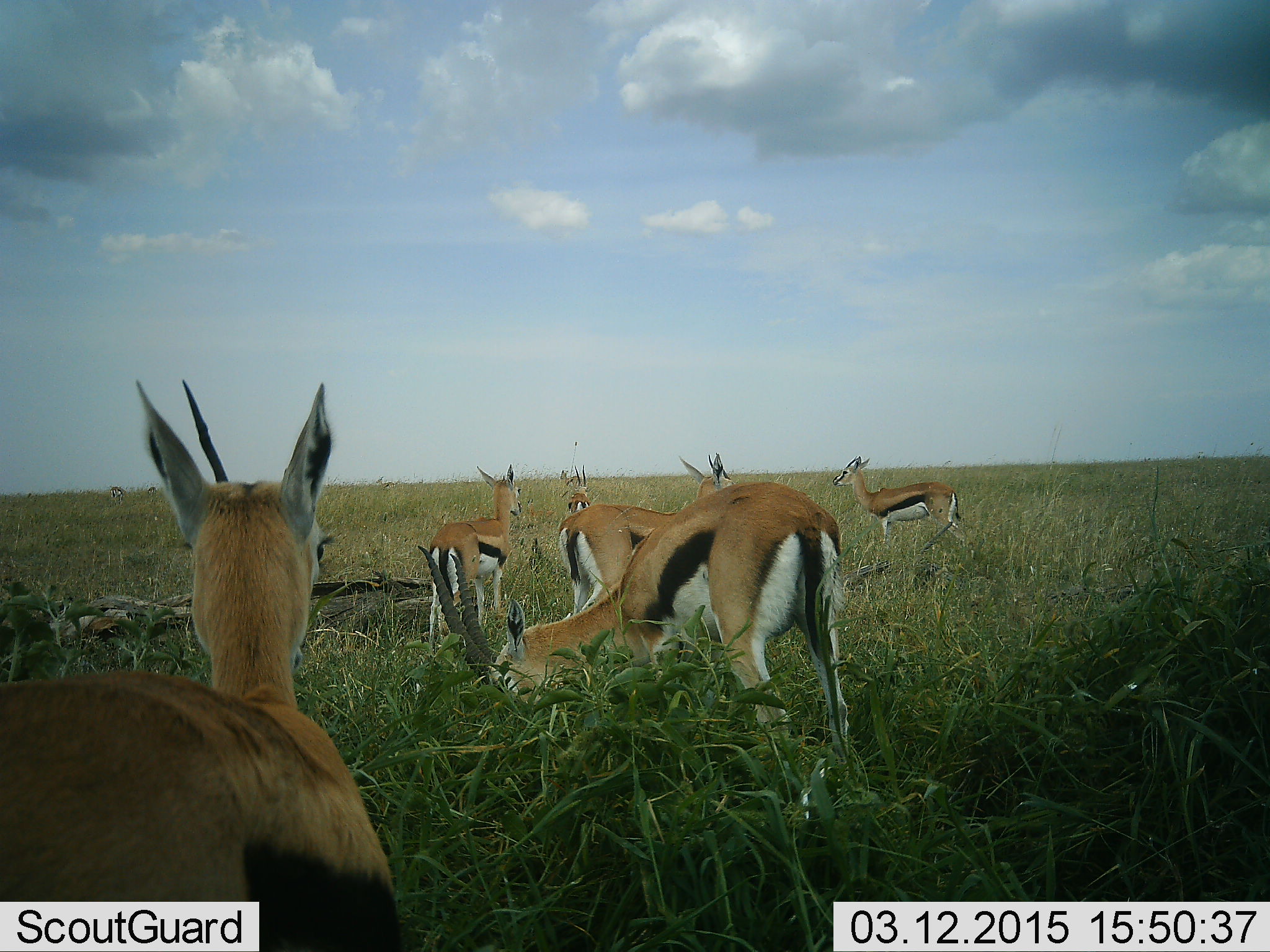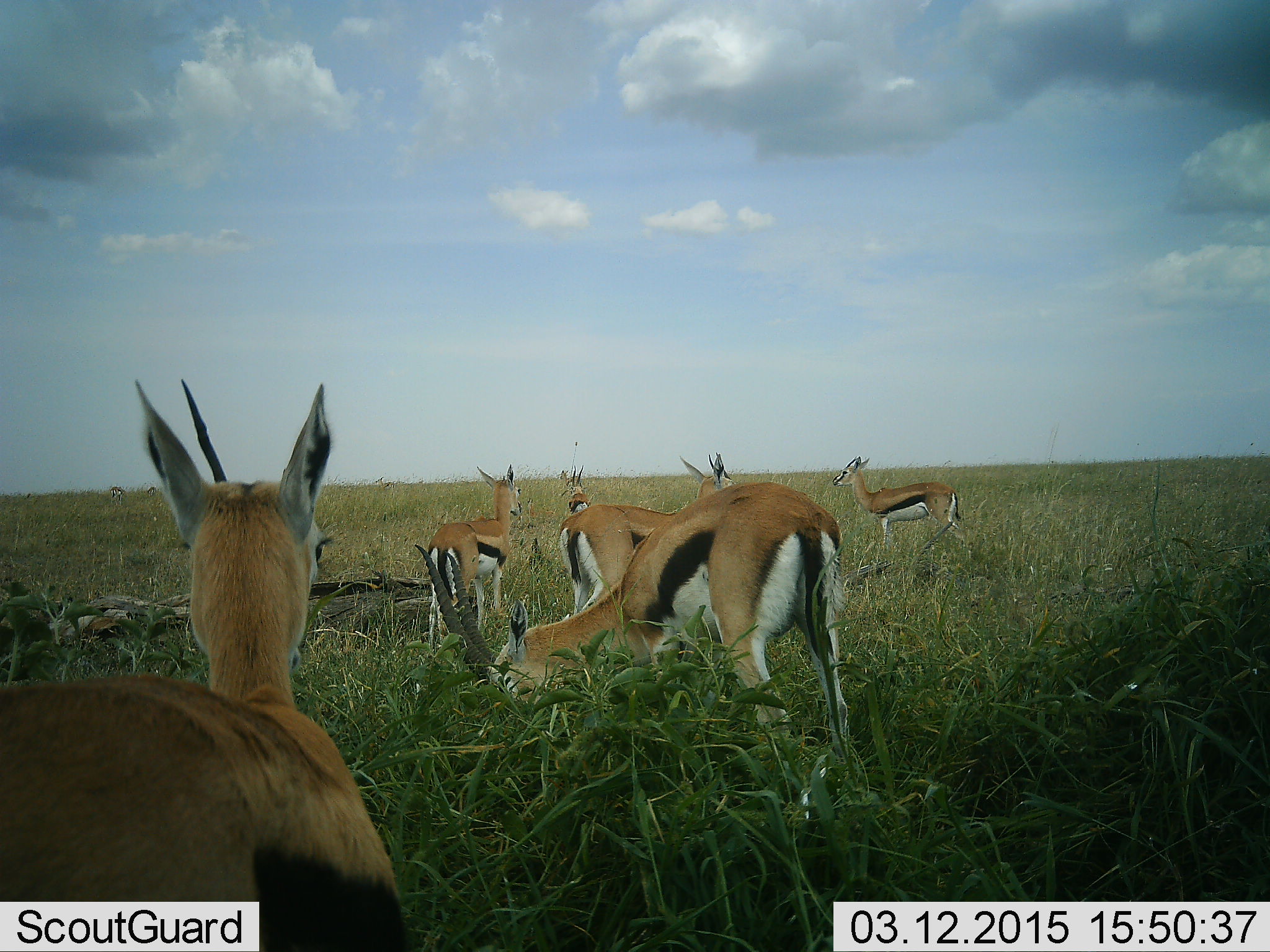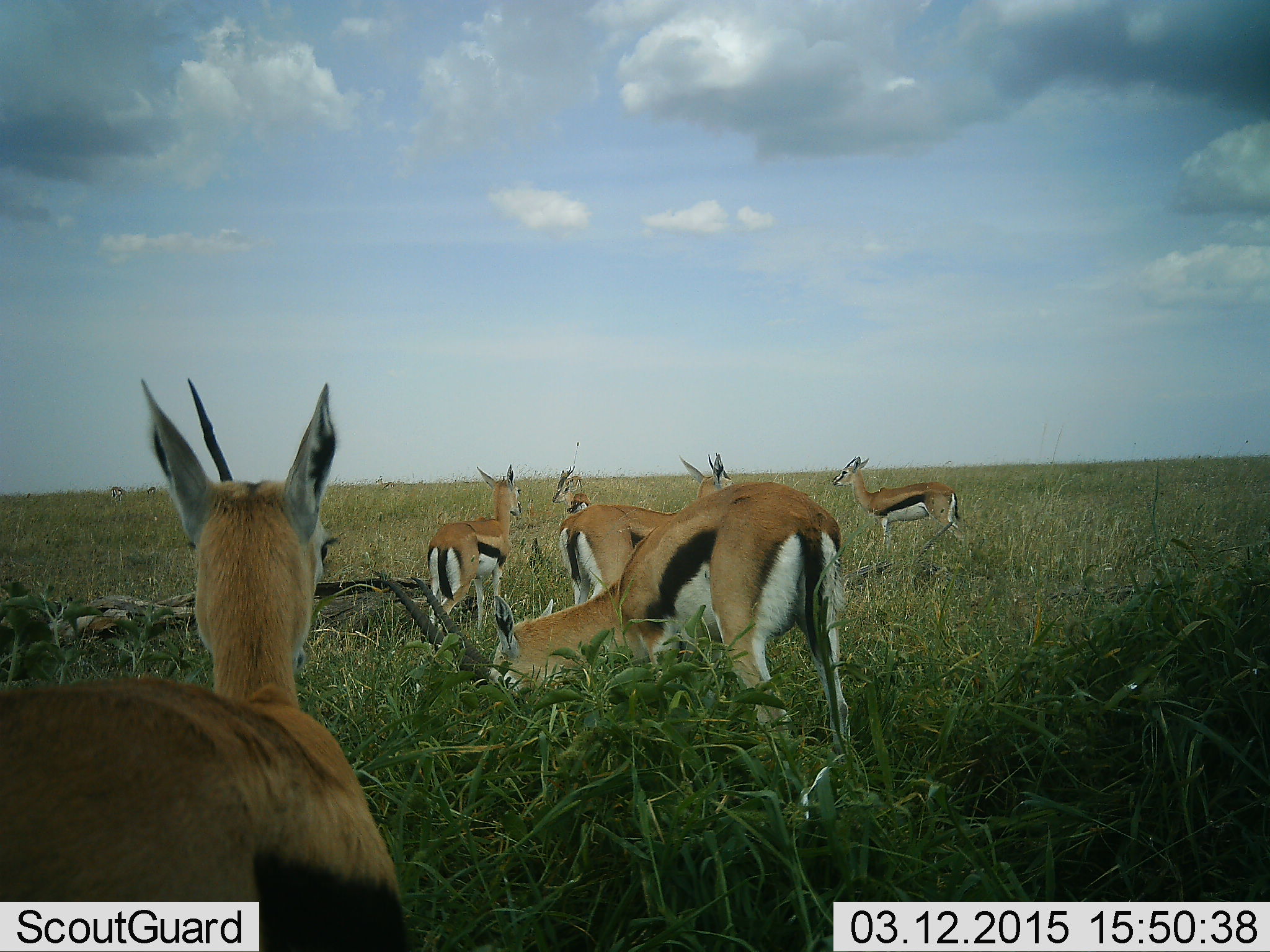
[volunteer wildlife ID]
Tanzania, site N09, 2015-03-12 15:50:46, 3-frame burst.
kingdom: Animalia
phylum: Chordata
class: Mammalia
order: Artiodactyla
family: Bovidae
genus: Eudorcas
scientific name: Eudorcas thomsonii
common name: thomson's gazelle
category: gazellethomsons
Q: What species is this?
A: Gazellethomsons (thomson's gazelle) (Eudorcas thomsonii).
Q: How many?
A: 7.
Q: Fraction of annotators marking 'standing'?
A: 90%.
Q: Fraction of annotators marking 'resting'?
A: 0%.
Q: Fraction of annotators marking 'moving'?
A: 0%.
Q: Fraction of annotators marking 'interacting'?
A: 0%.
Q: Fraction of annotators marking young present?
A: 0%.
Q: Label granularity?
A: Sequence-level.